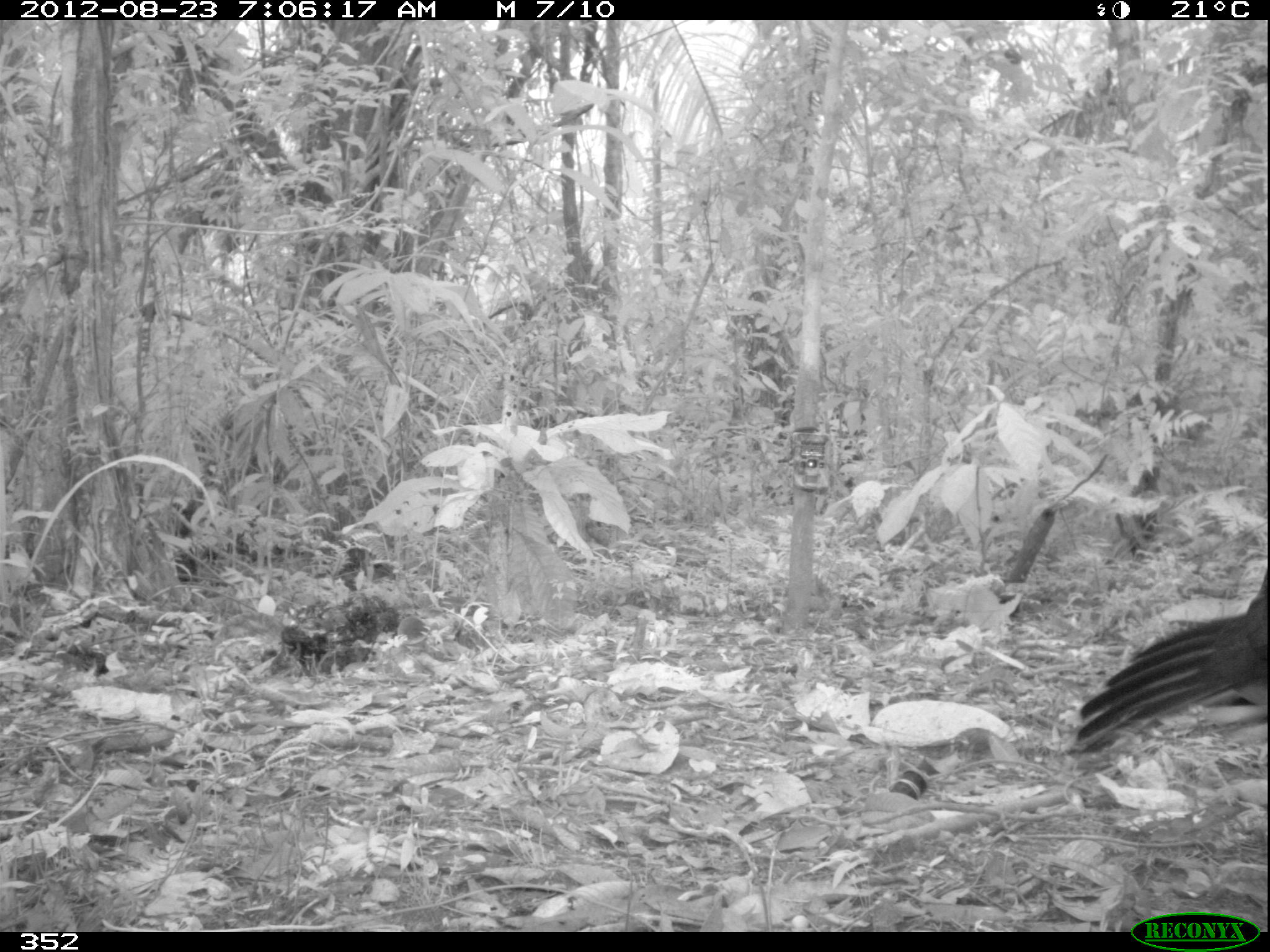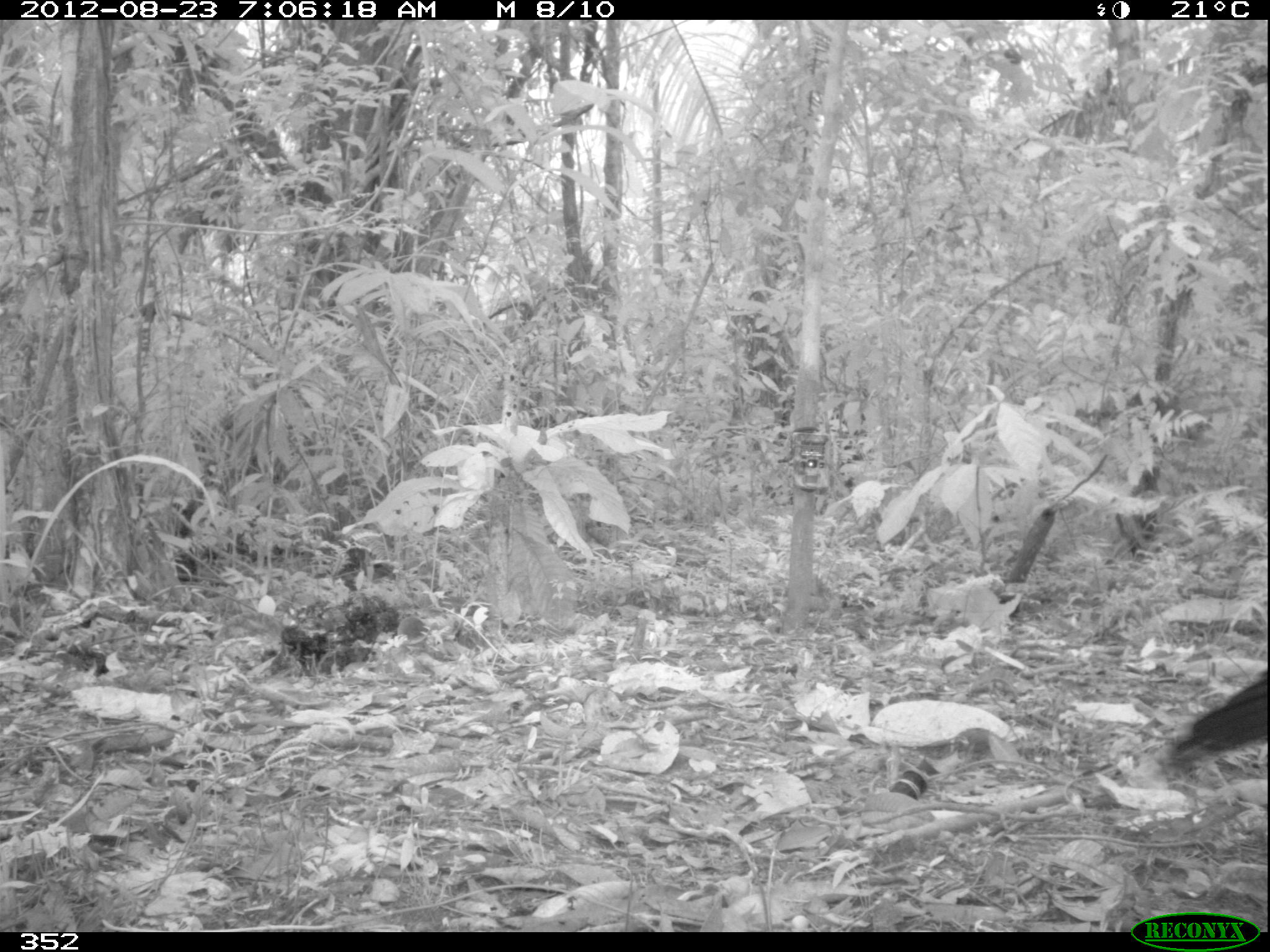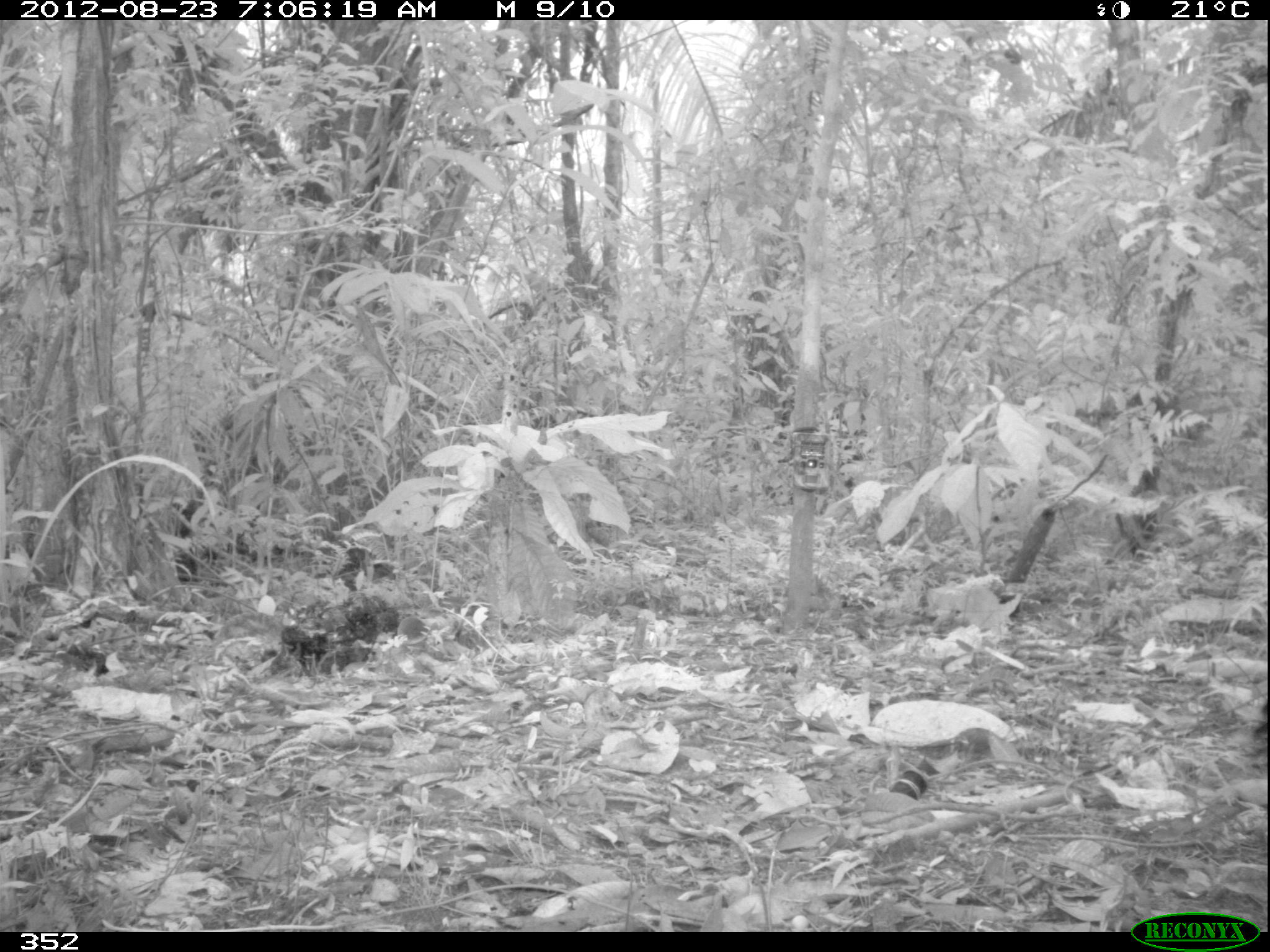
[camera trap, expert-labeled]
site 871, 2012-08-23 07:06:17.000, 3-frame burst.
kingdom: Animalia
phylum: Chordata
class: Aves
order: Galliformes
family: Cracidae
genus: Mitu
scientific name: Mitu tuberosum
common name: razor-billed curassow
Mitu tuberosum (razor-billed curassow).